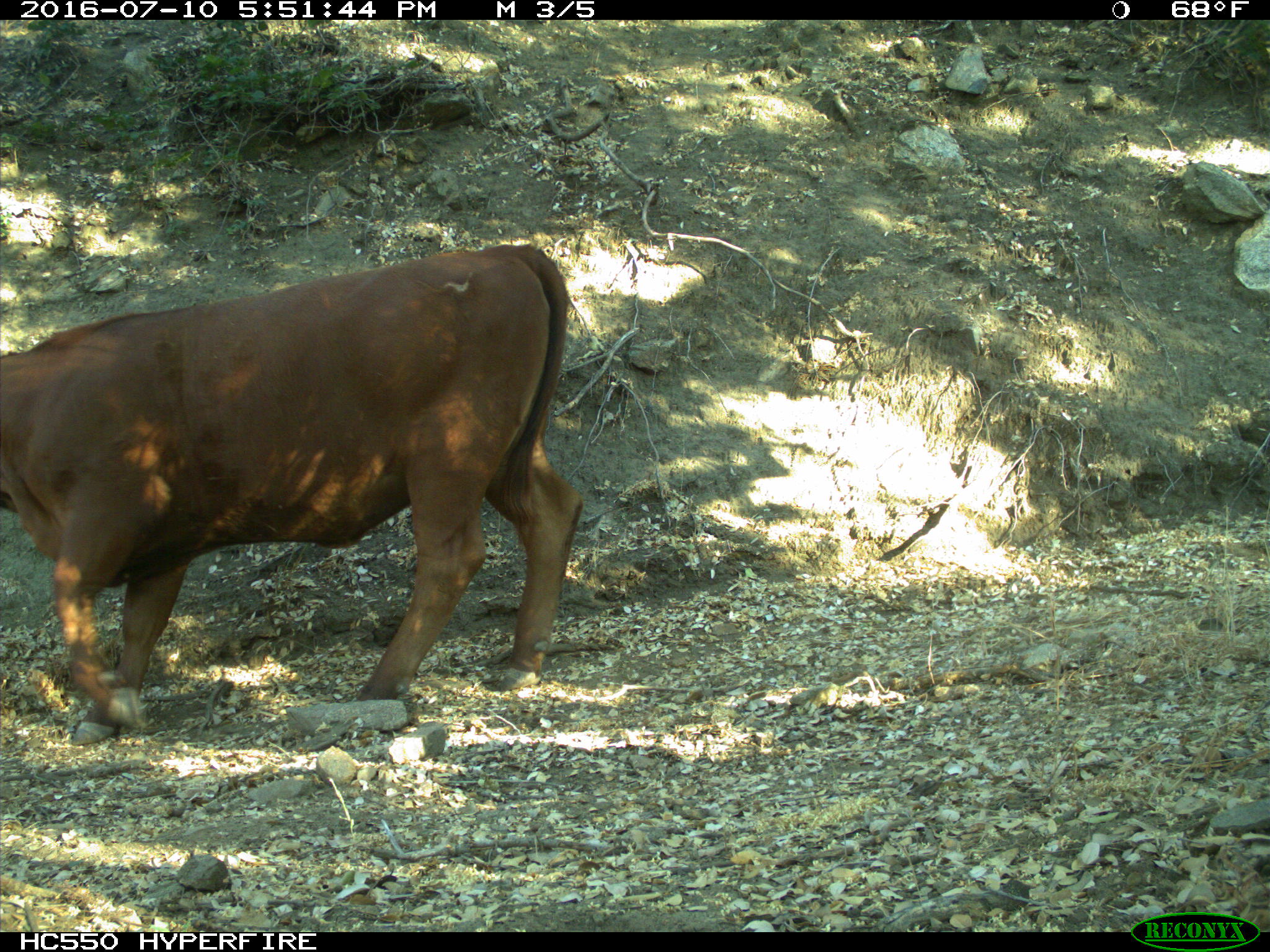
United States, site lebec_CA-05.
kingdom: Animalia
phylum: Chordata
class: Mammalia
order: Artiodactyla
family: Bovidae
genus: Bos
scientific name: Bos taurus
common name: domestic cow